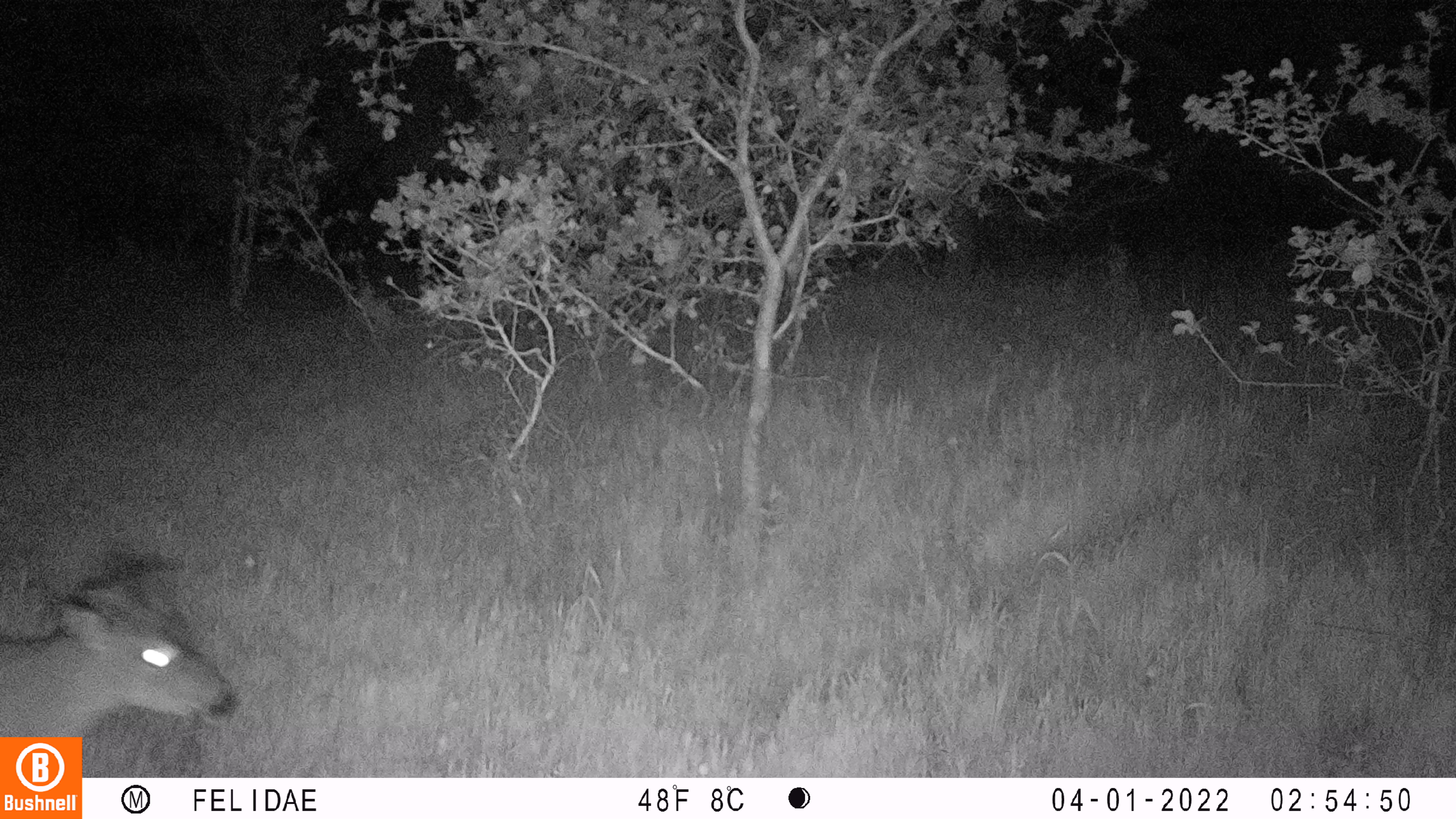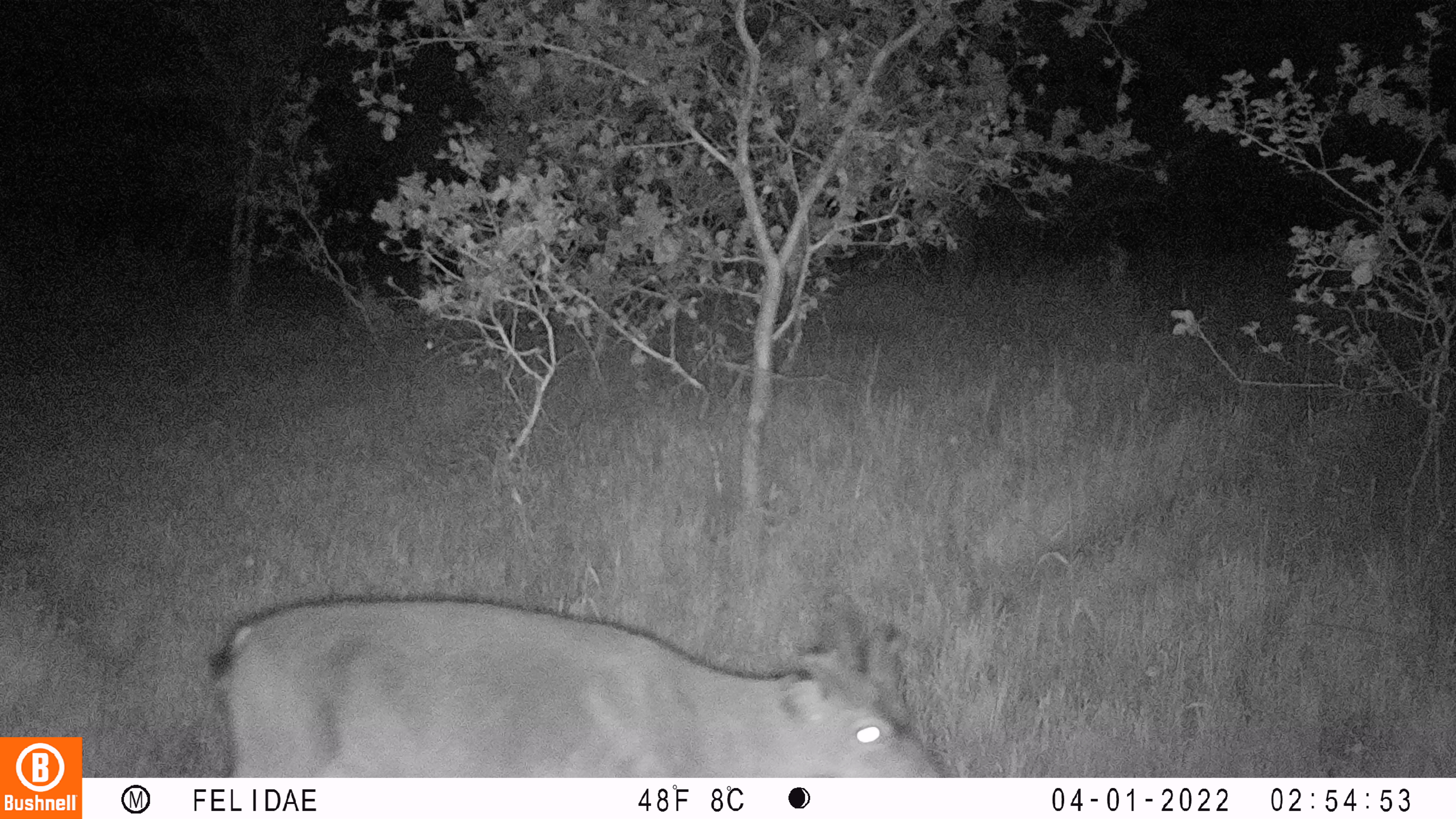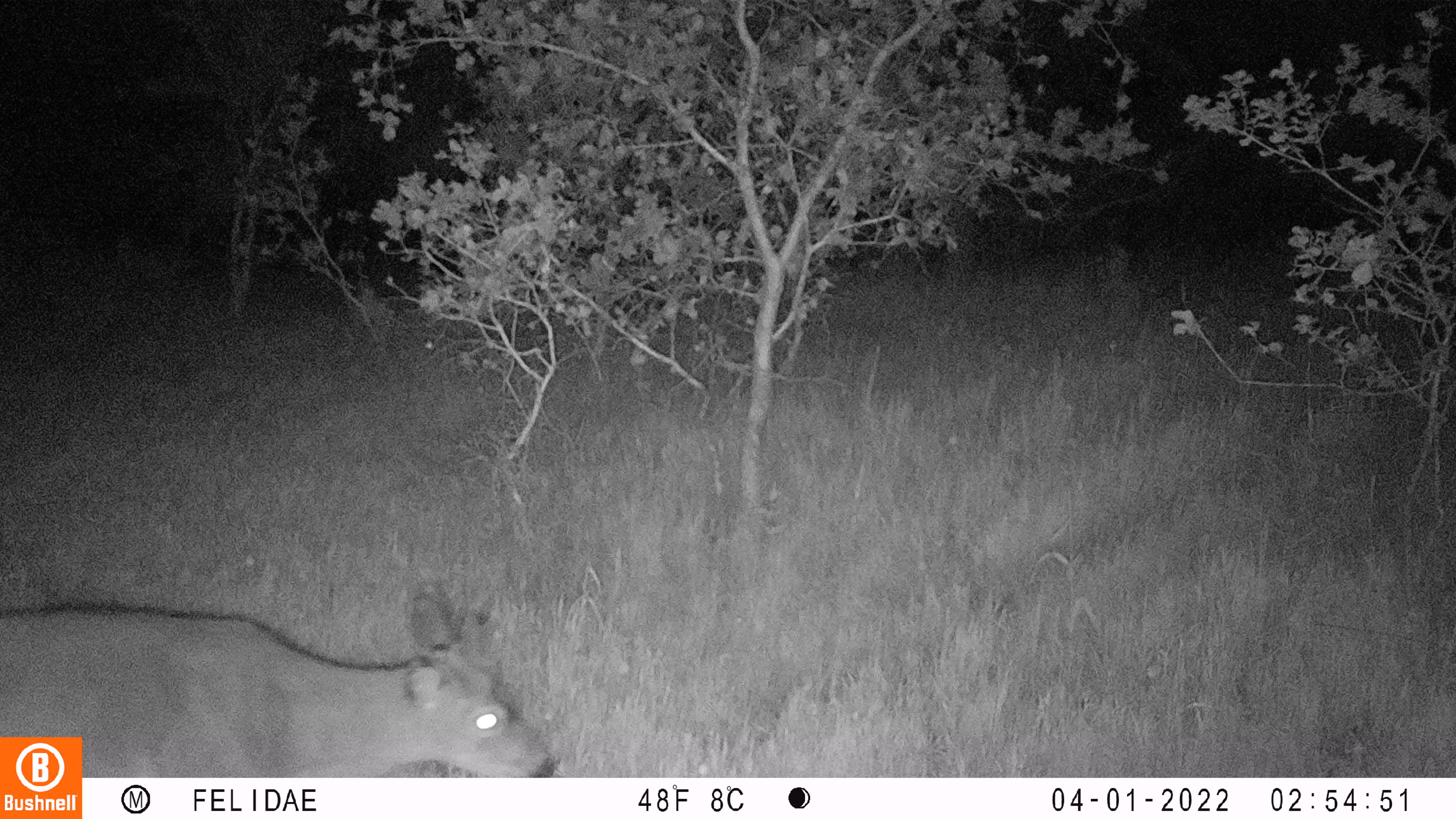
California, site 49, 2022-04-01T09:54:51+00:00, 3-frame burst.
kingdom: Animalia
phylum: Chordata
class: Mammalia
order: Artiodactyla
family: Cervidae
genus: Odocoileus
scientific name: Odocoileus hemionus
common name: mule deer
Mule deer (Odocoileus hemionus).